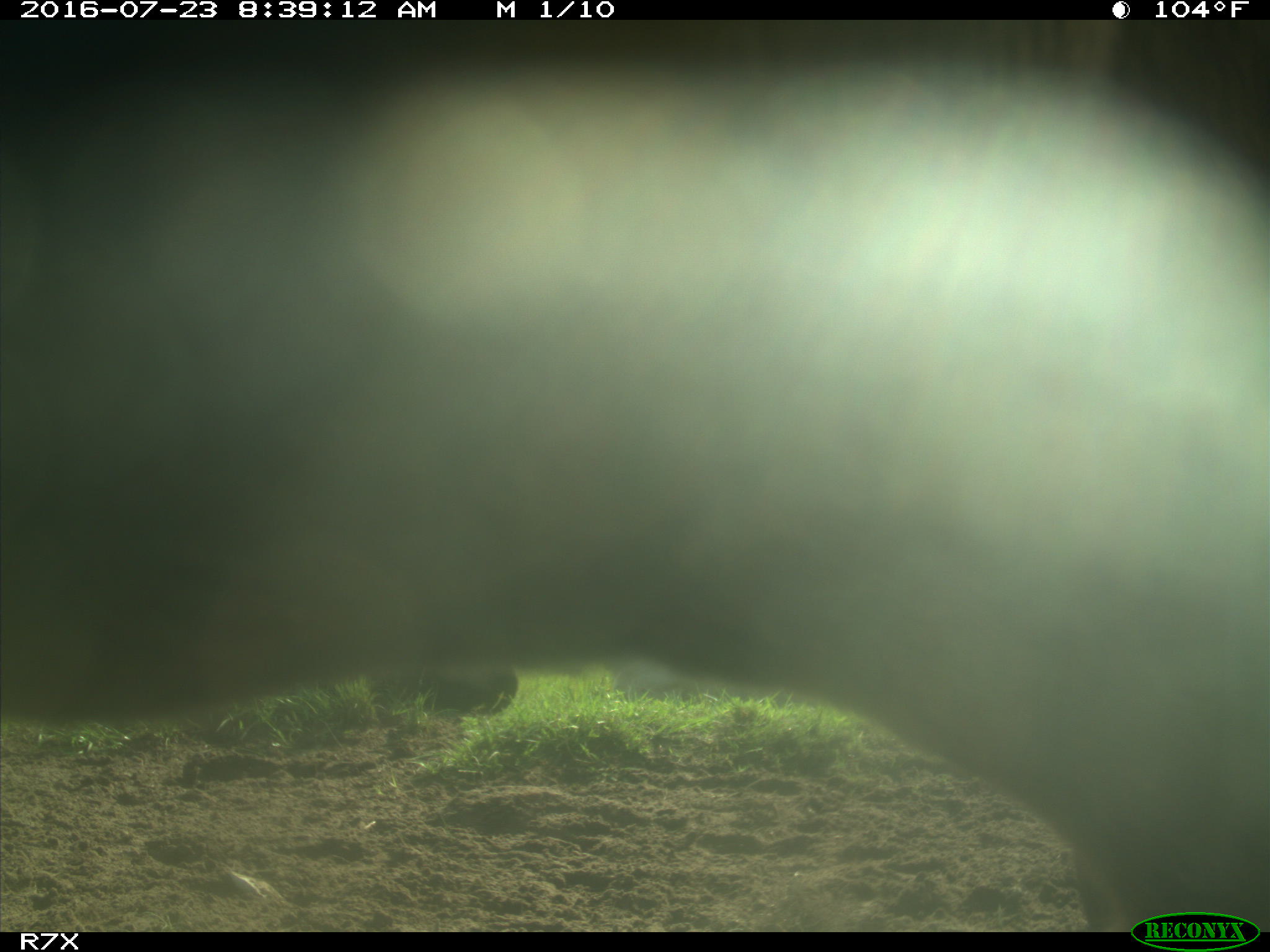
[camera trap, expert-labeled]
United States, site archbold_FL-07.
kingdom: Animalia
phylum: Chordata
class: Mammalia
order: Artiodactyla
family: Bovidae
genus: Bos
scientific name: Bos taurus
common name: domestic cow